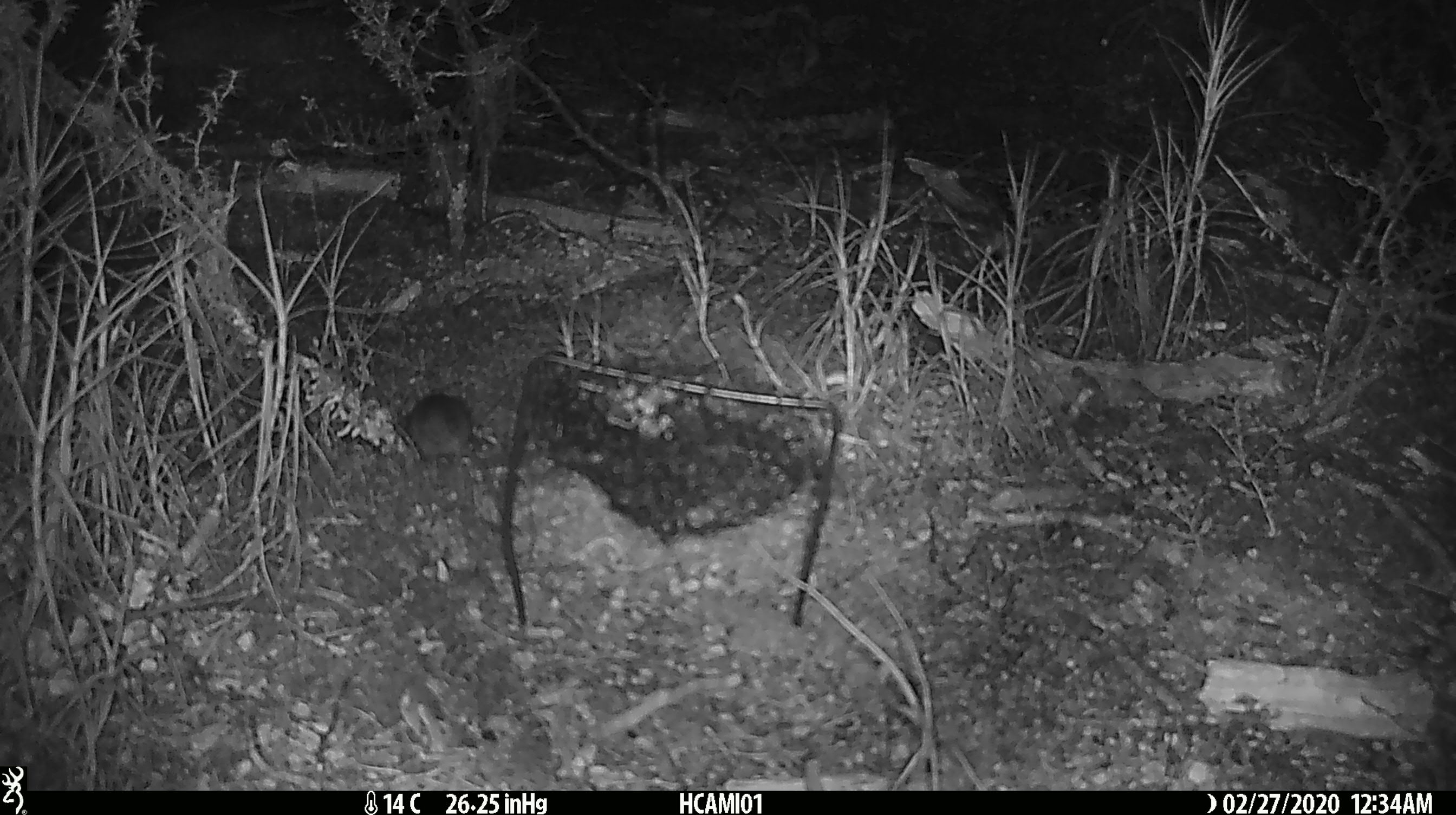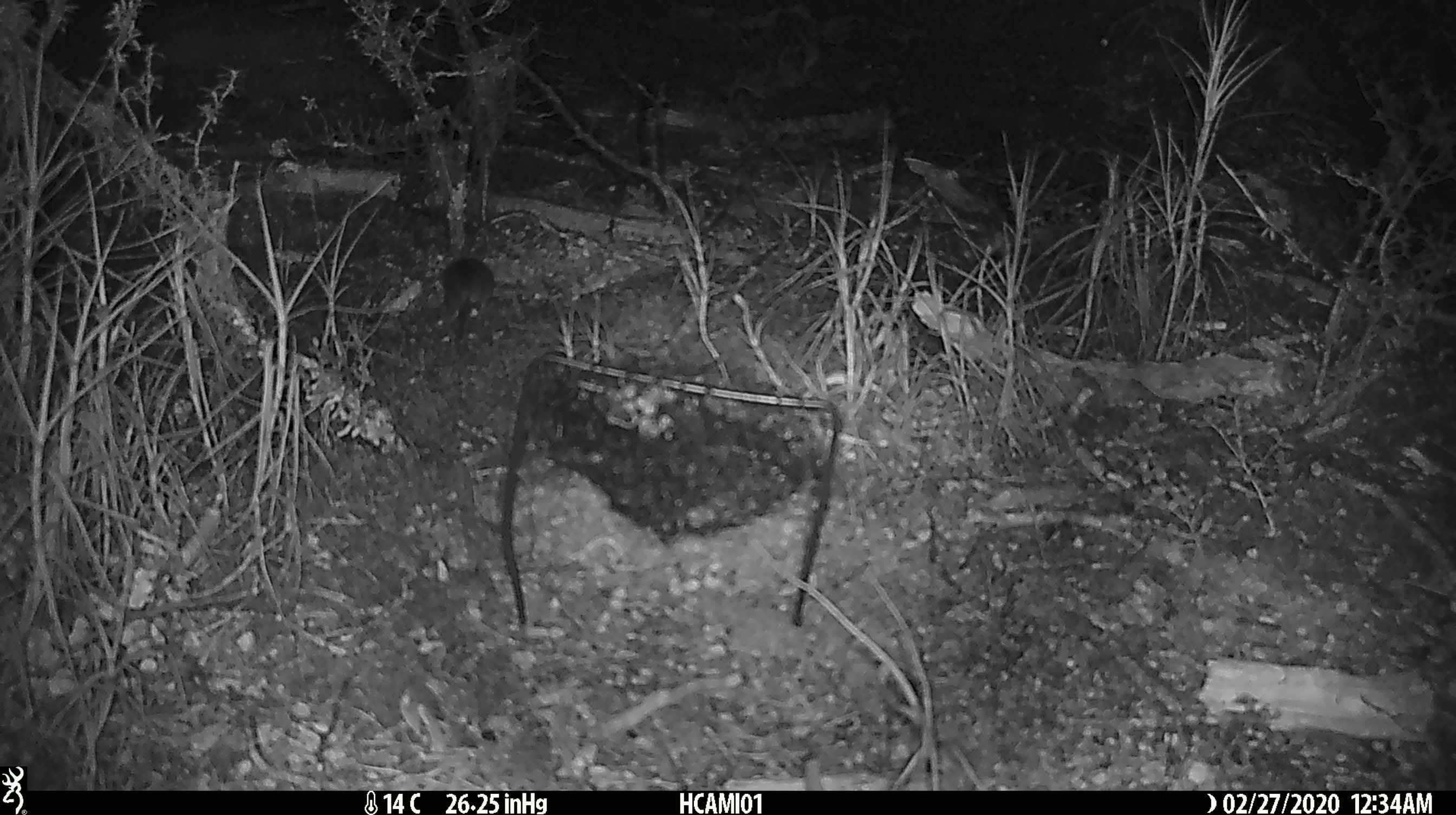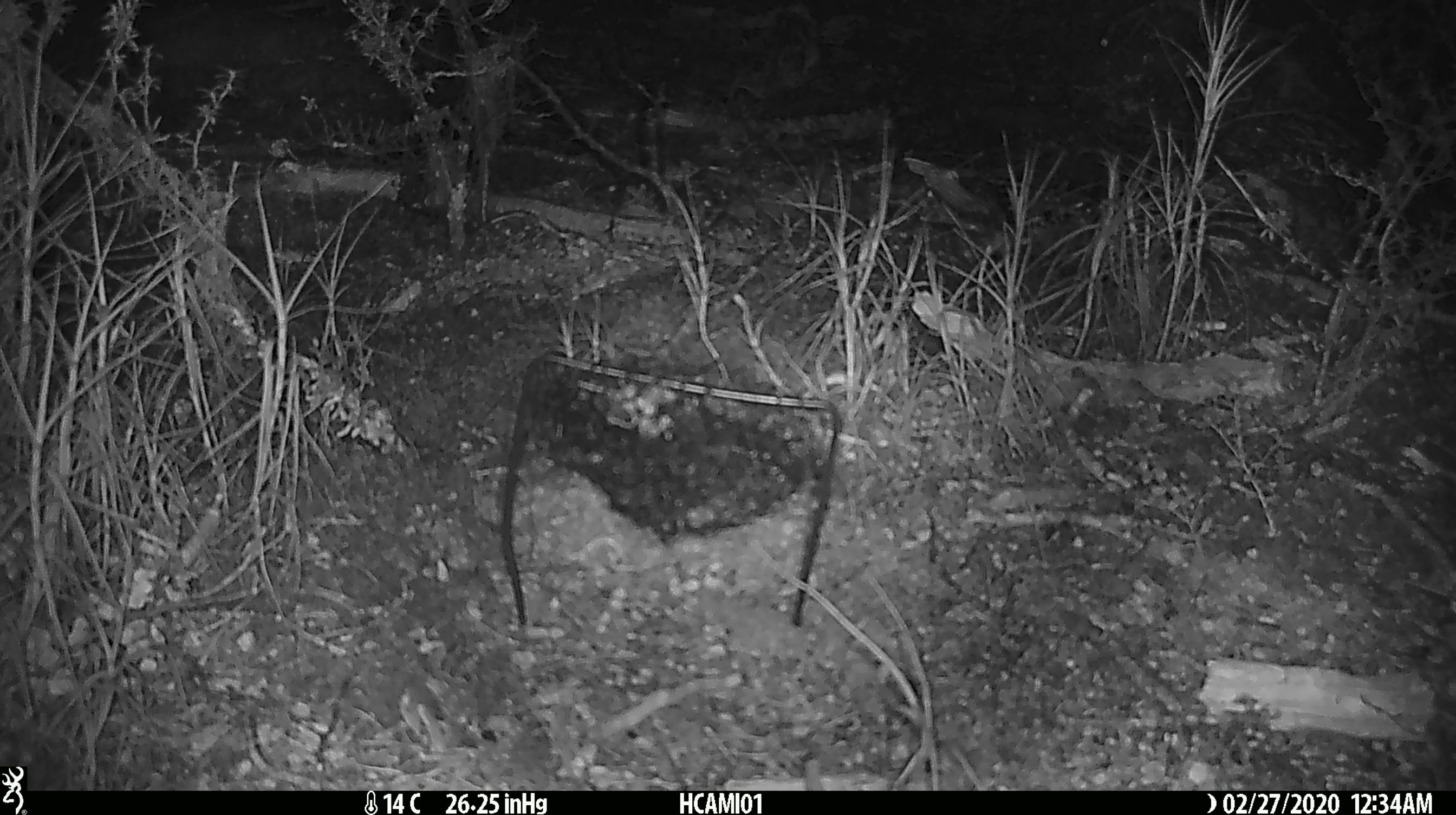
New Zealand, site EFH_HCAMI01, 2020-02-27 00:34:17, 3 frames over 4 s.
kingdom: Animalia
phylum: Chordata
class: Mammalia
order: Rodentia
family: Muridae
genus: Mus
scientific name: Mus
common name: mouse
Mouse (Mus).